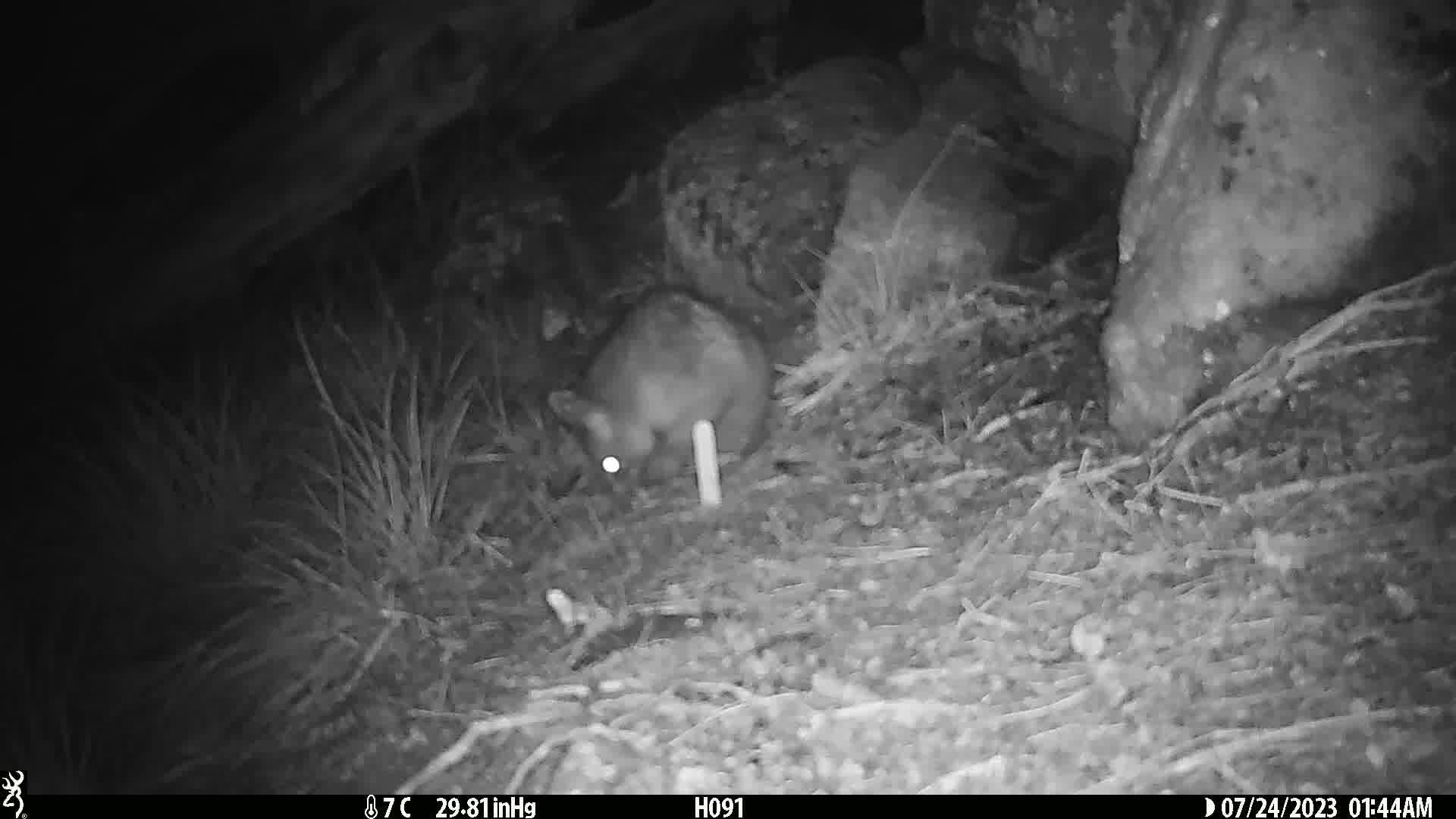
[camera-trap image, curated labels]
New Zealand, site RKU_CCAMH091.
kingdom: Animalia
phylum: Chordata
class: Mammalia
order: Diprotodontia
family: Phalangeridae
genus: Trichosurus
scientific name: Trichosurus vulpecula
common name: common brushtail possum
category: possum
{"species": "possum (common brushtail possum) (Trichosurus vulpecula)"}